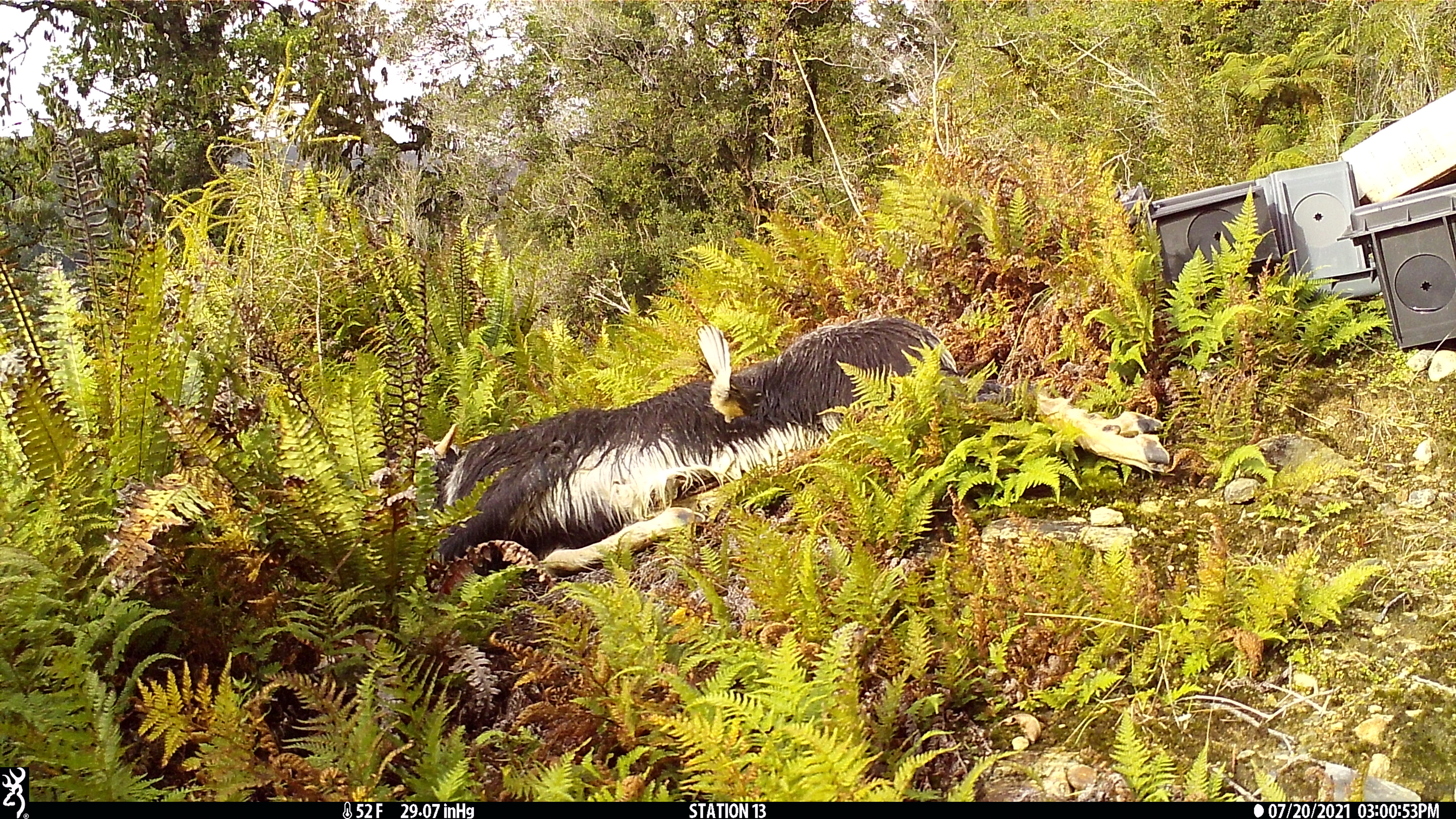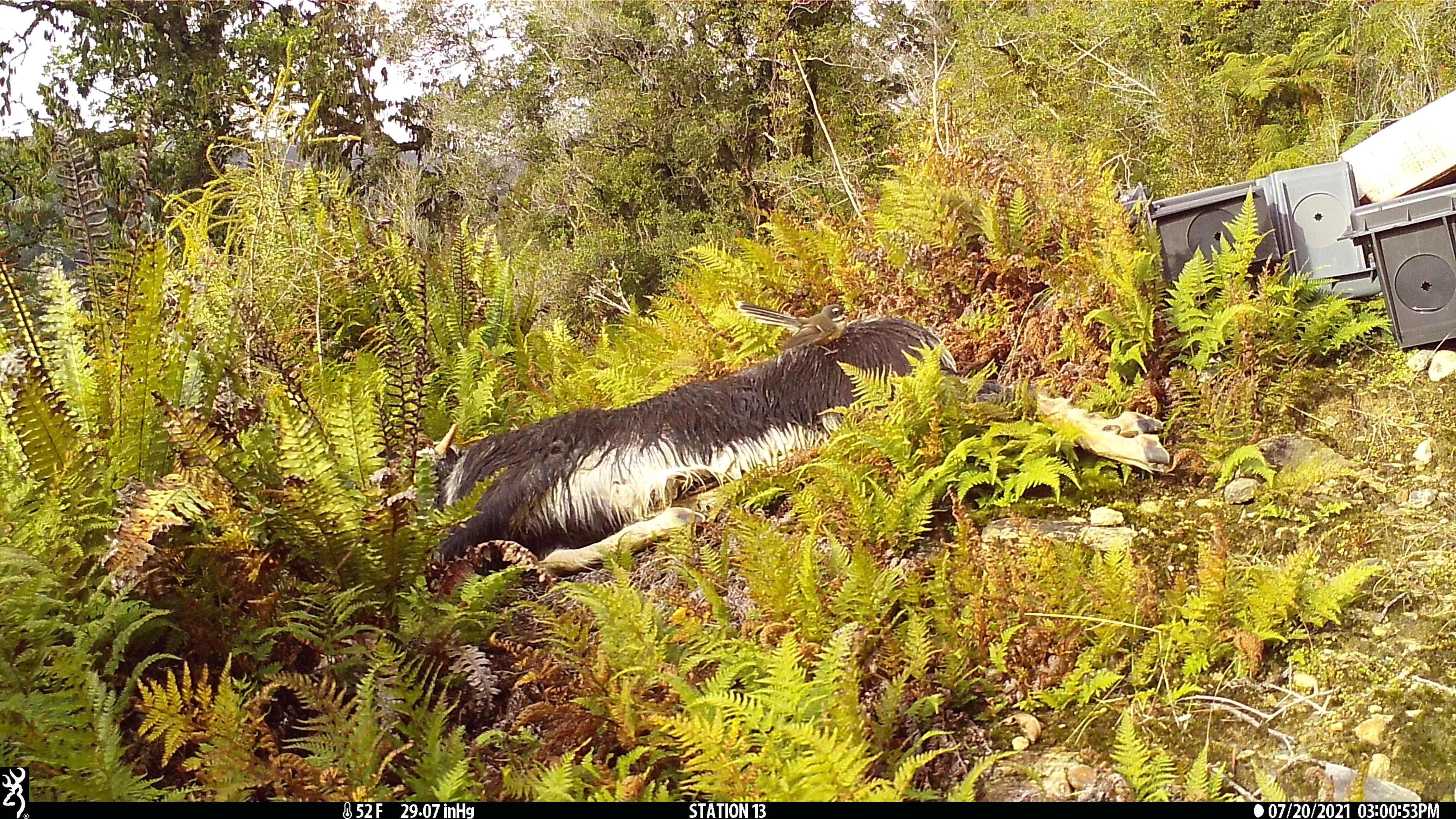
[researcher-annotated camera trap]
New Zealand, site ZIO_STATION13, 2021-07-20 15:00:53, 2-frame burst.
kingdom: Animalia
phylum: Chordata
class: Aves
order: Passeriformes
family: Rhipiduridae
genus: Rhipidura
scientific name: Rhipidura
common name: fantails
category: fantail